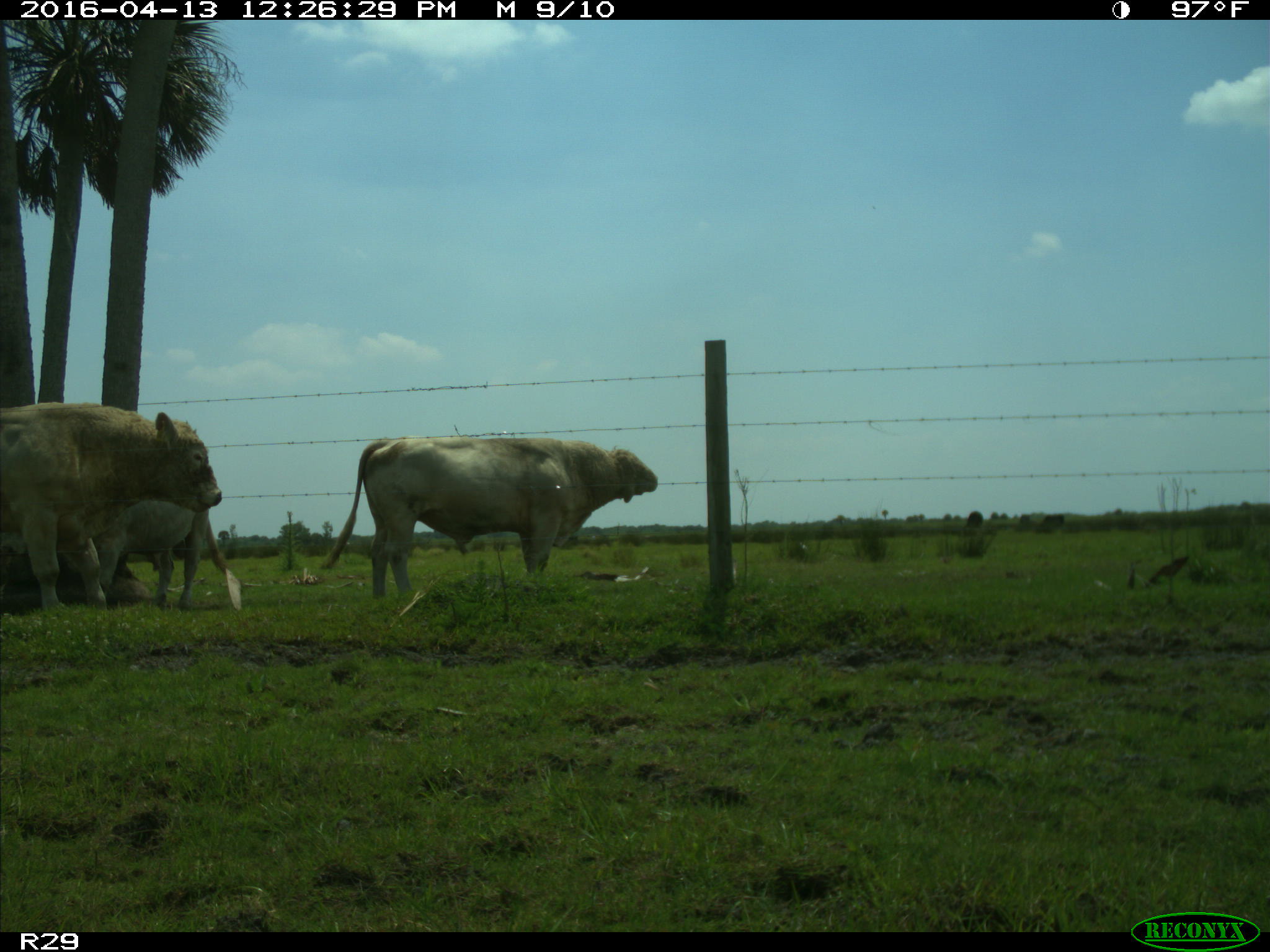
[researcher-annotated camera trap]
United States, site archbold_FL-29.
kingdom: Animalia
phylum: Chordata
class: Mammalia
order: Artiodactyla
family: Bovidae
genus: Bos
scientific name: Bos taurus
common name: domestic cow